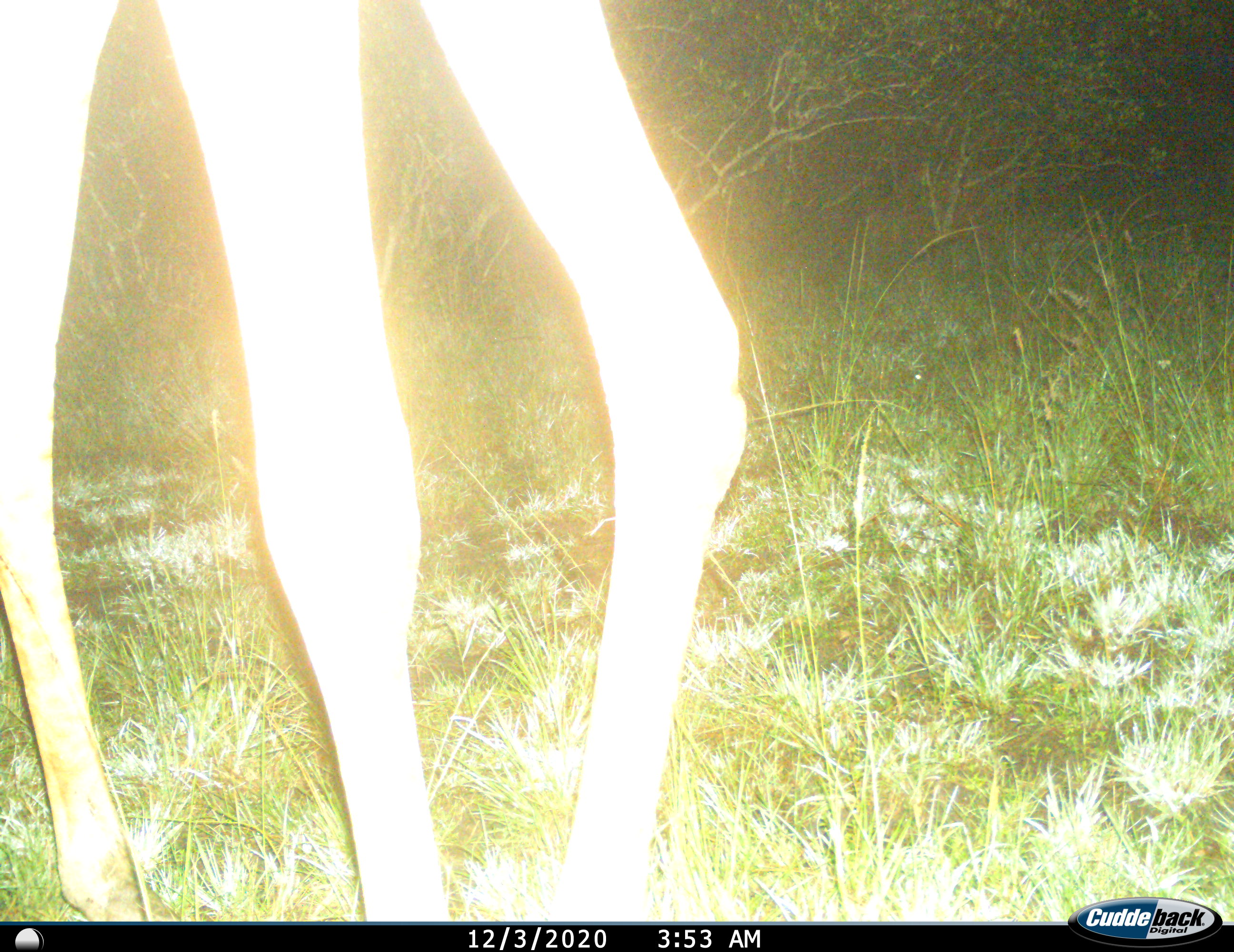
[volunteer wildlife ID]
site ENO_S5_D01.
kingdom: Animalia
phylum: Chordata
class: Mammalia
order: Artiodactyla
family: Giraffidae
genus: Giraffa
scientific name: Giraffa camelopardalis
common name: giraffe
Giraffe (Giraffa camelopardalis), count 1. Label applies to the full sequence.